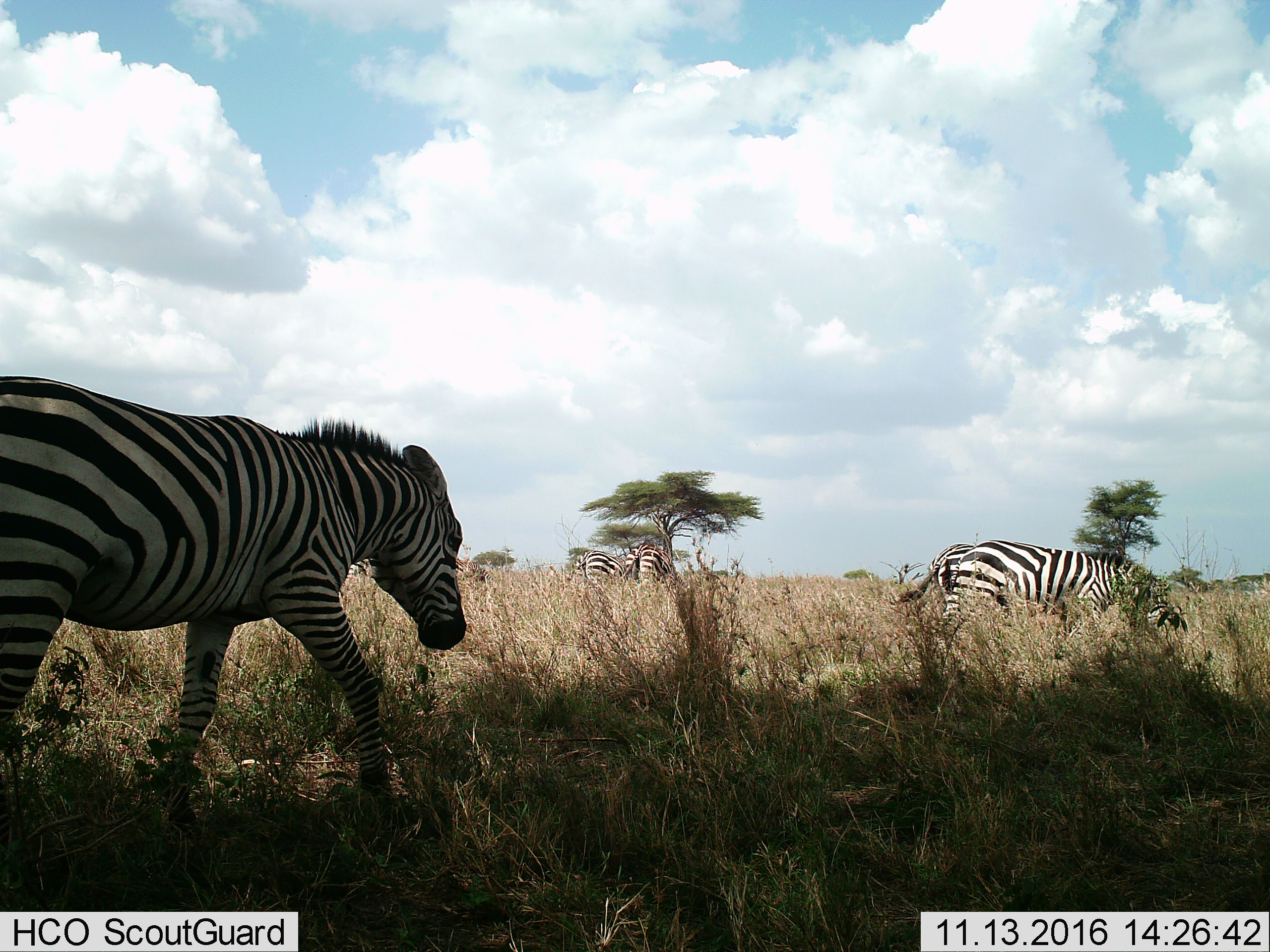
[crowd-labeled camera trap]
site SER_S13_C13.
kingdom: Animalia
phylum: Chordata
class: Mammalia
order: Perissodactyla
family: Equidae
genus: Equus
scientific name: Equus quagga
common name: plains zebra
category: zebraplains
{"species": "zebraplains (plains zebra) (Equus quagga)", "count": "4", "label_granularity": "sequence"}